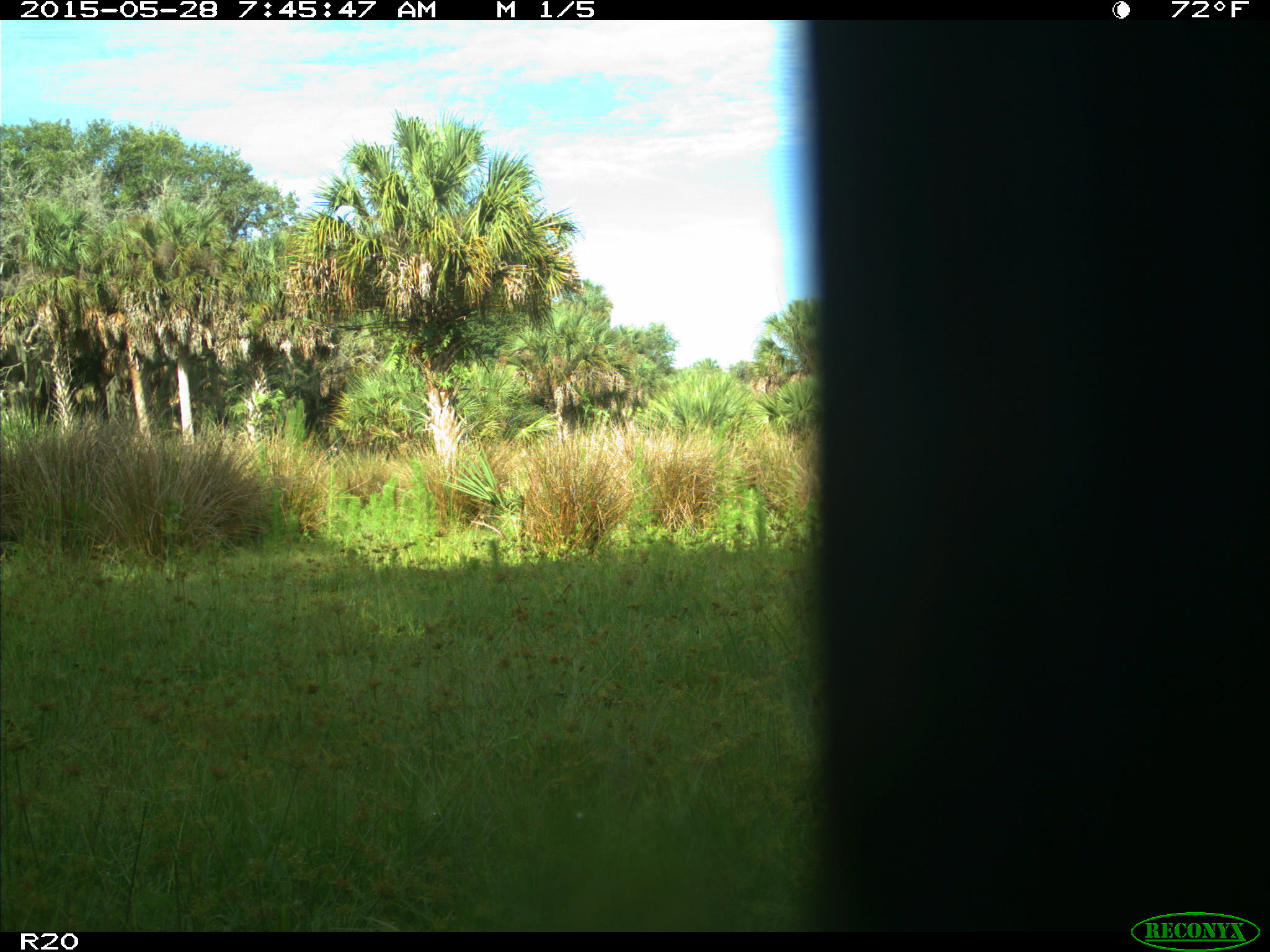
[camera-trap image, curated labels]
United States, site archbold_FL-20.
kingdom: Animalia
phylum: Chordata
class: Mammalia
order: Artiodactyla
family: Bovidae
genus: Bos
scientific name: Bos taurus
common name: domestic cow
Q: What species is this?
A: Bos taurus (domestic cow).